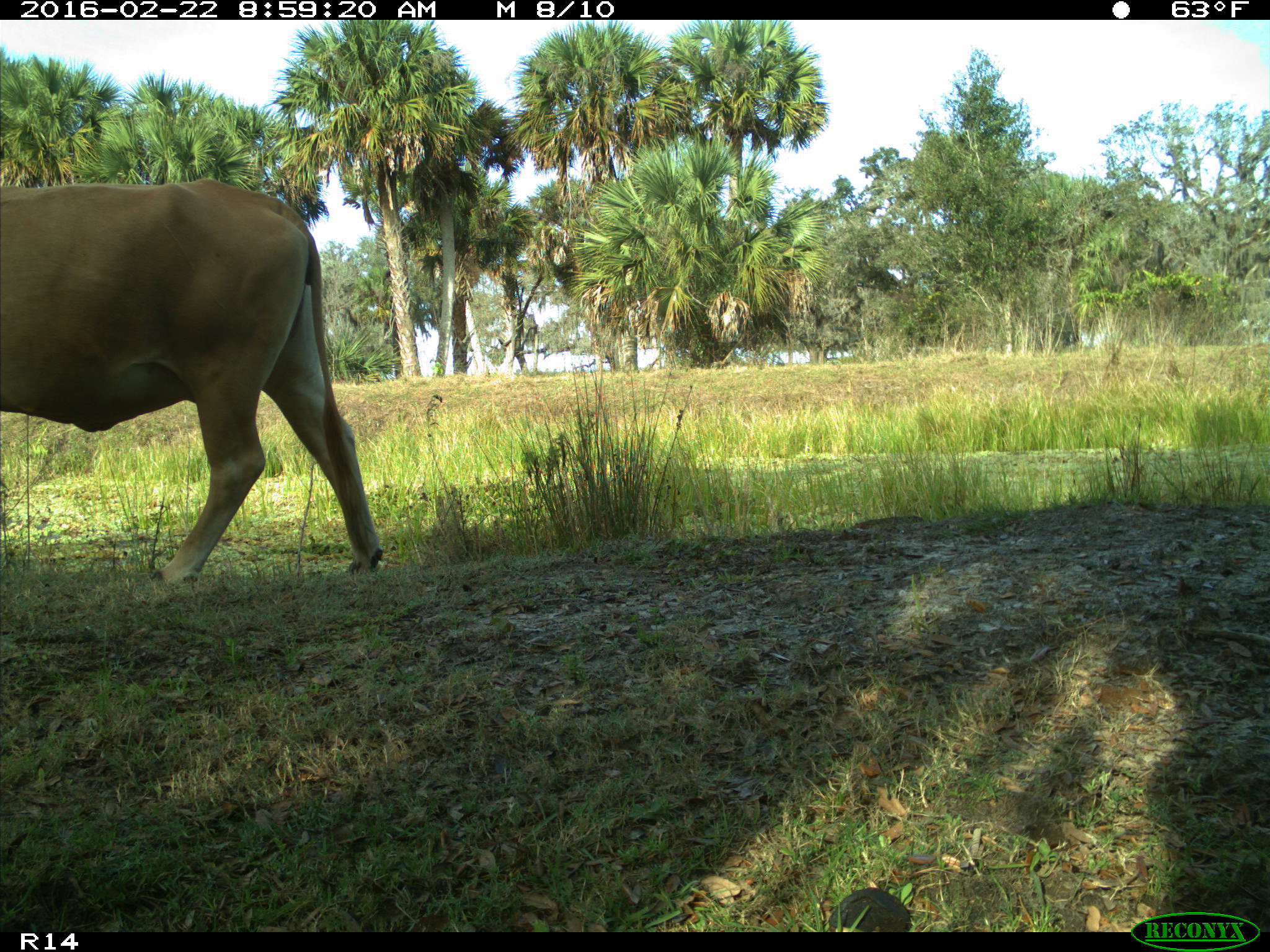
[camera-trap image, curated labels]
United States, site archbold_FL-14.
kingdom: Animalia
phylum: Chordata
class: Mammalia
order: Artiodactyla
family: Bovidae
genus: Bos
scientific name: Bos taurus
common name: domestic cow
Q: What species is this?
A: Bos taurus (domestic cow).